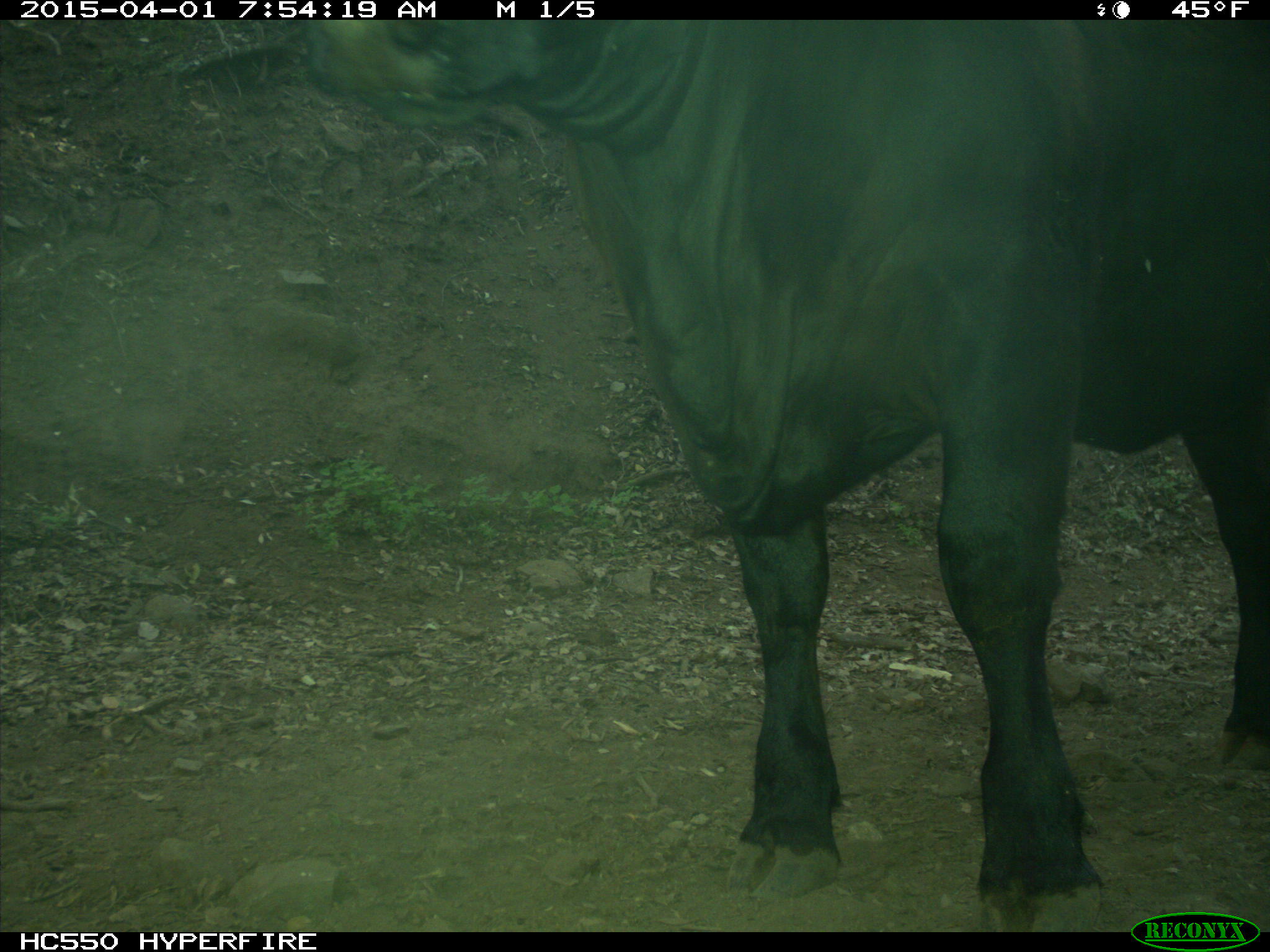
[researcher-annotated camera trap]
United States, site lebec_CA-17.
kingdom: Animalia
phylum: Chordata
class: Mammalia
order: Artiodactyla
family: Bovidae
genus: Bos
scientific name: Bos taurus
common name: domestic cow